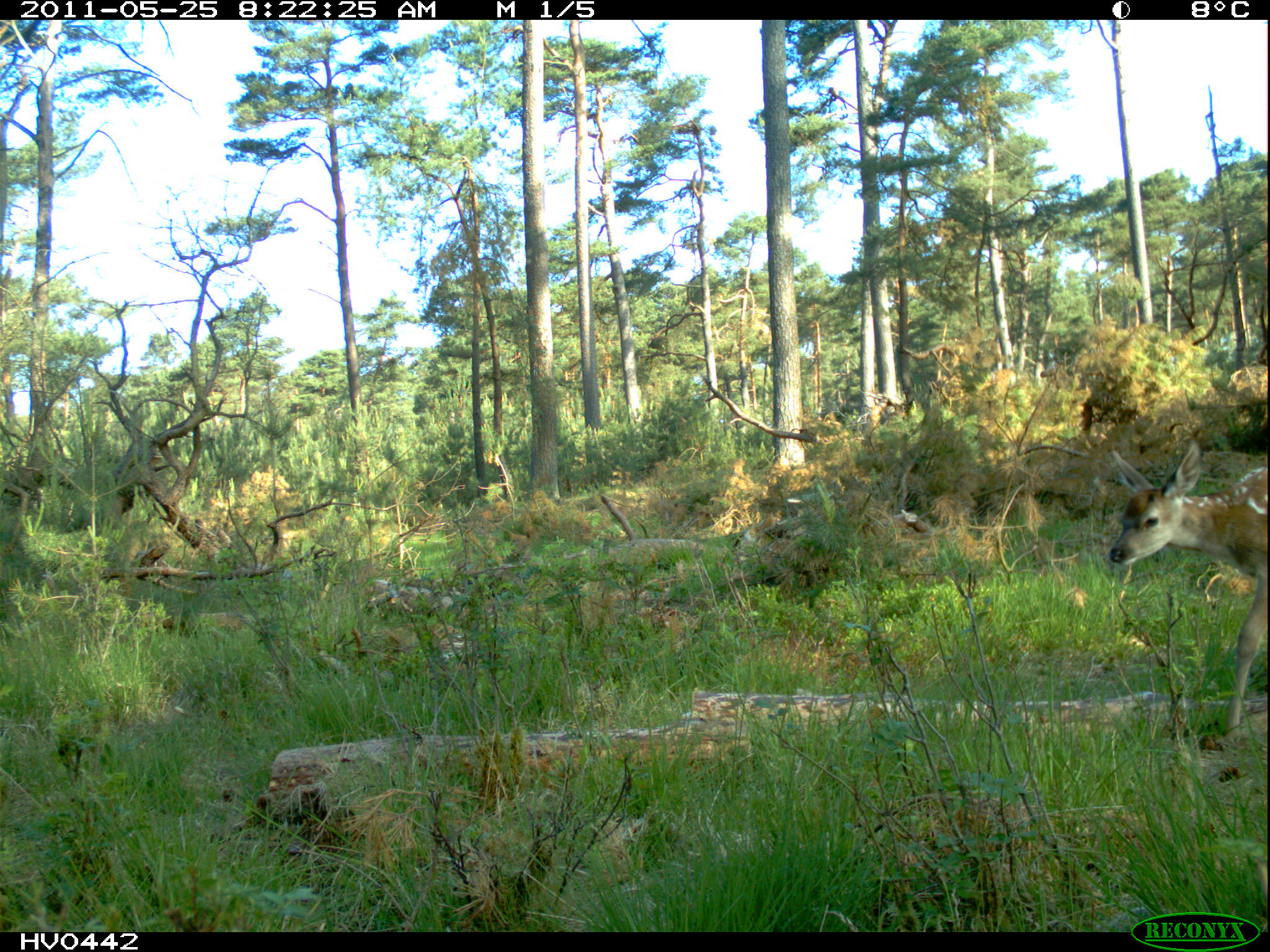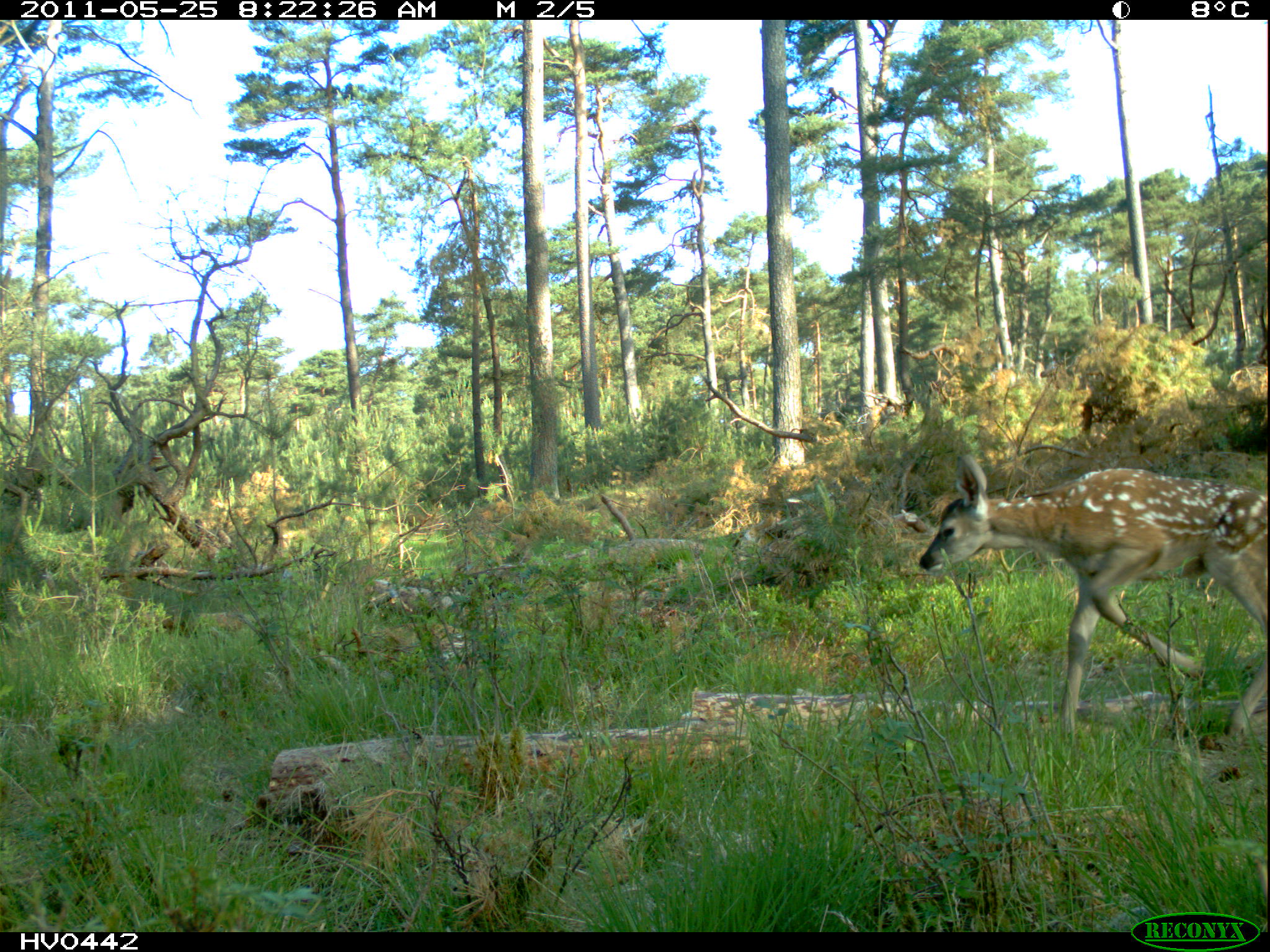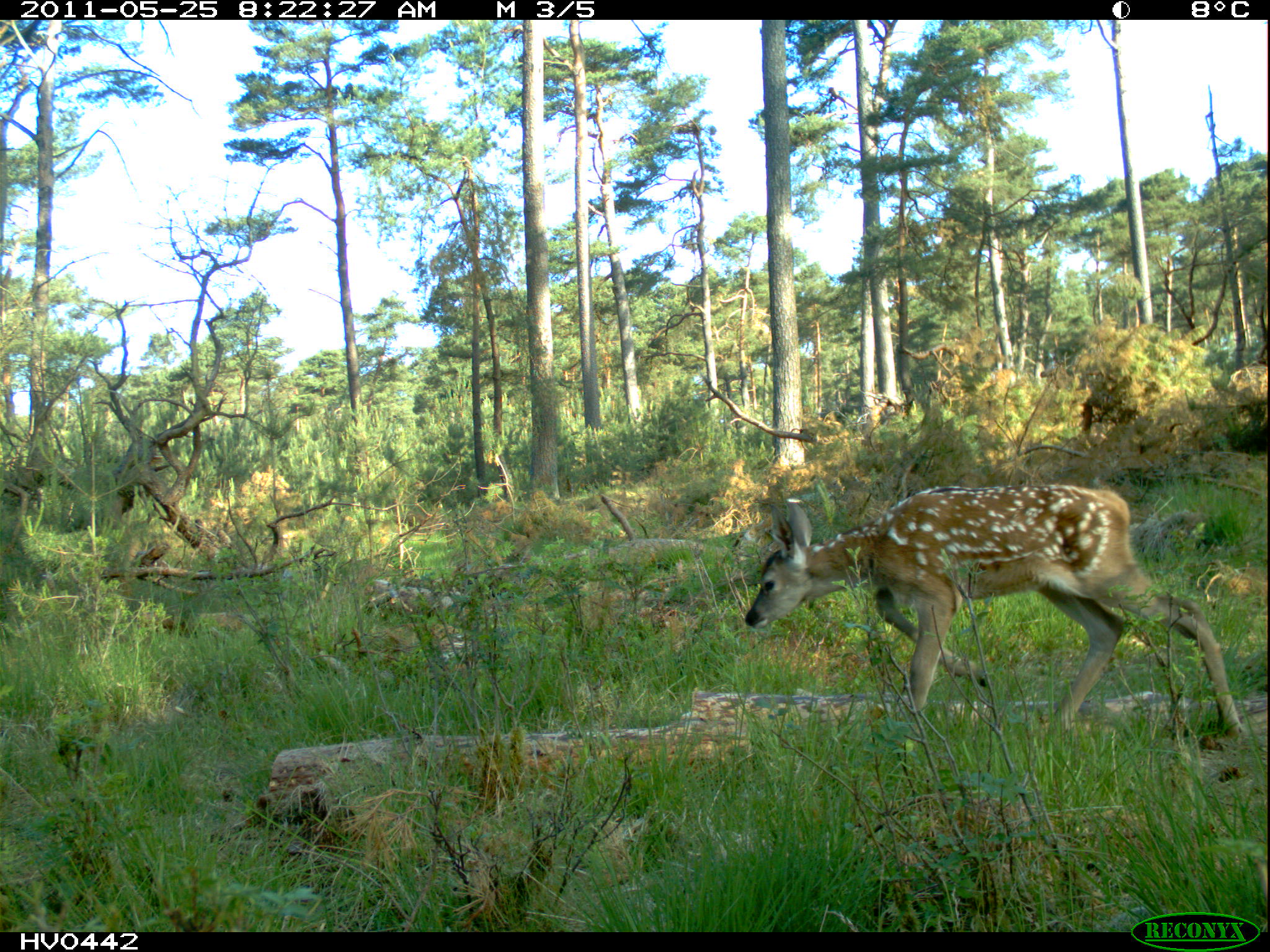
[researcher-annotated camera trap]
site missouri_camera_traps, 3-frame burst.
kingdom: Animalia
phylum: Chordata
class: Mammalia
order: Artiodactyla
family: Cervidae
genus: Cervus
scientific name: Cervus elaphus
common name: red deer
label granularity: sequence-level